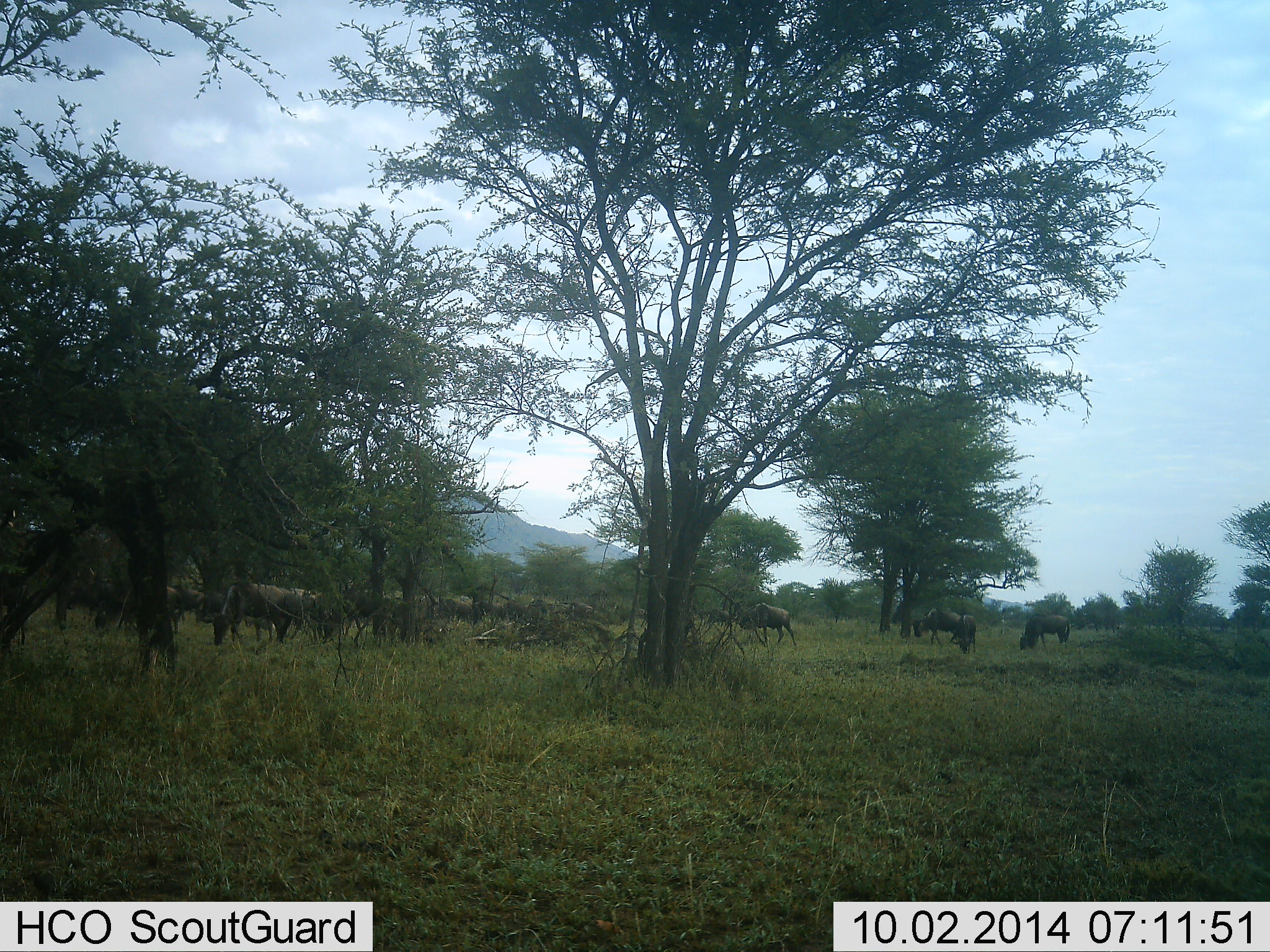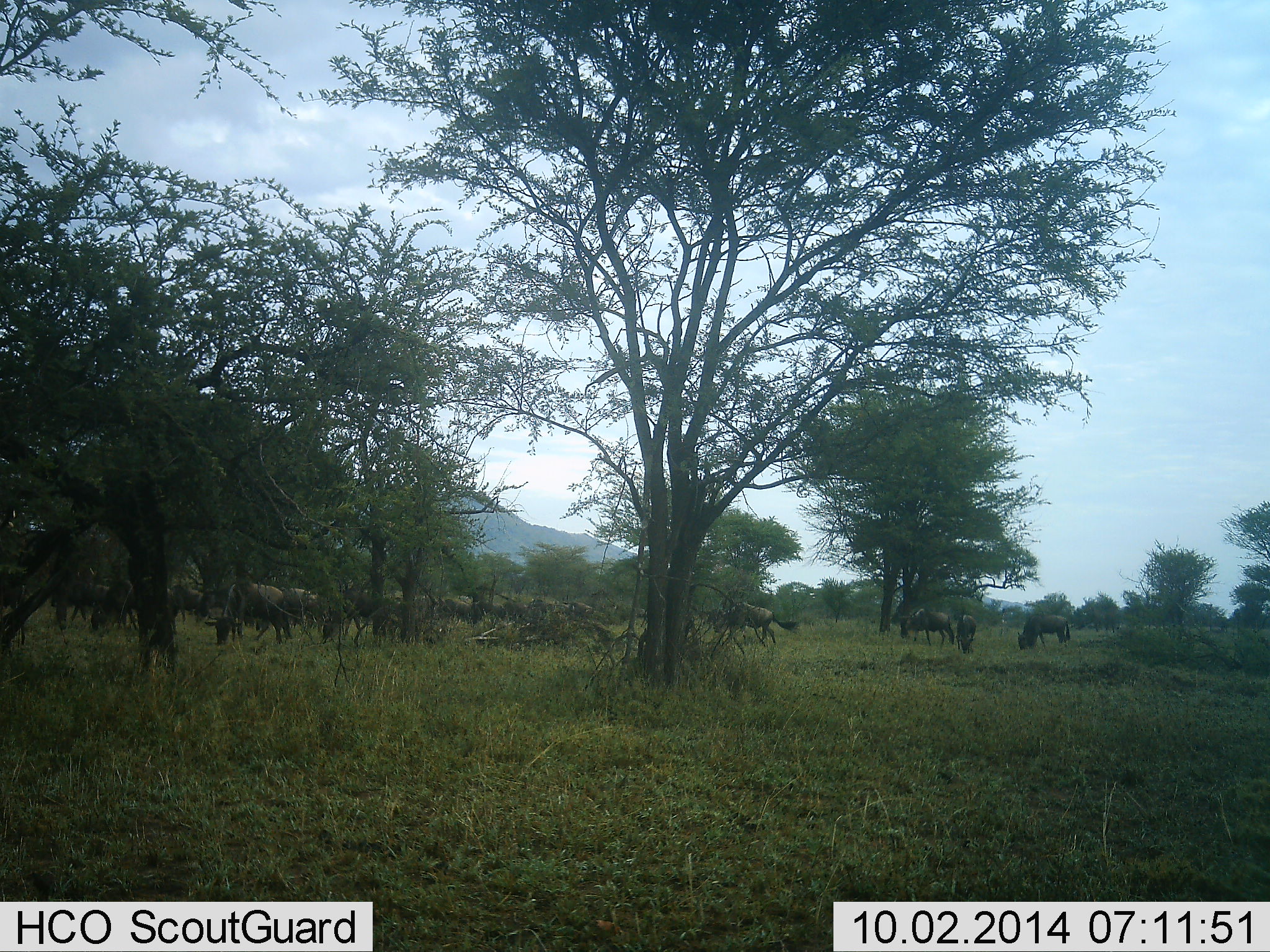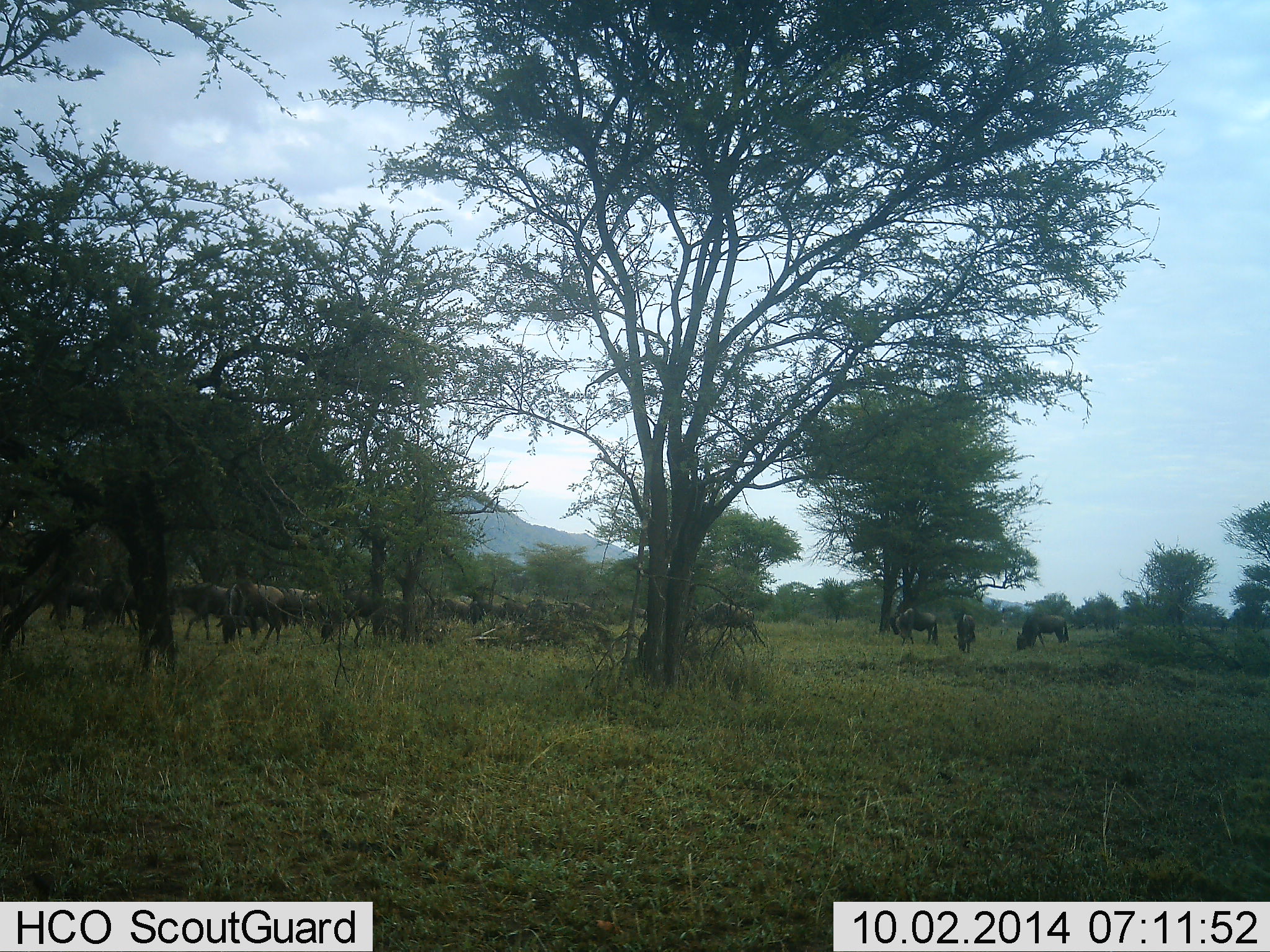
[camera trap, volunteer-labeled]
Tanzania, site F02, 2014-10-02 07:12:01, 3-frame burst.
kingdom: Animalia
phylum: Chordata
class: Mammalia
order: Artiodactyla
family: Bovidae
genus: Connochaetes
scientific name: Connochaetes taurinus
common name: blue wildebeest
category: wildebeest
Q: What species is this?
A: Wildebeest (blue wildebeest) (Connochaetes taurinus).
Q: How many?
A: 11-50.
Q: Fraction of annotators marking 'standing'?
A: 40%.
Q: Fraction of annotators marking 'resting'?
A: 0%.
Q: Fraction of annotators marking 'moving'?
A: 30%.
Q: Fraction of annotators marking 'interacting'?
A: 0%.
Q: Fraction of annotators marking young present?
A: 0%.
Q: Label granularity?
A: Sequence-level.